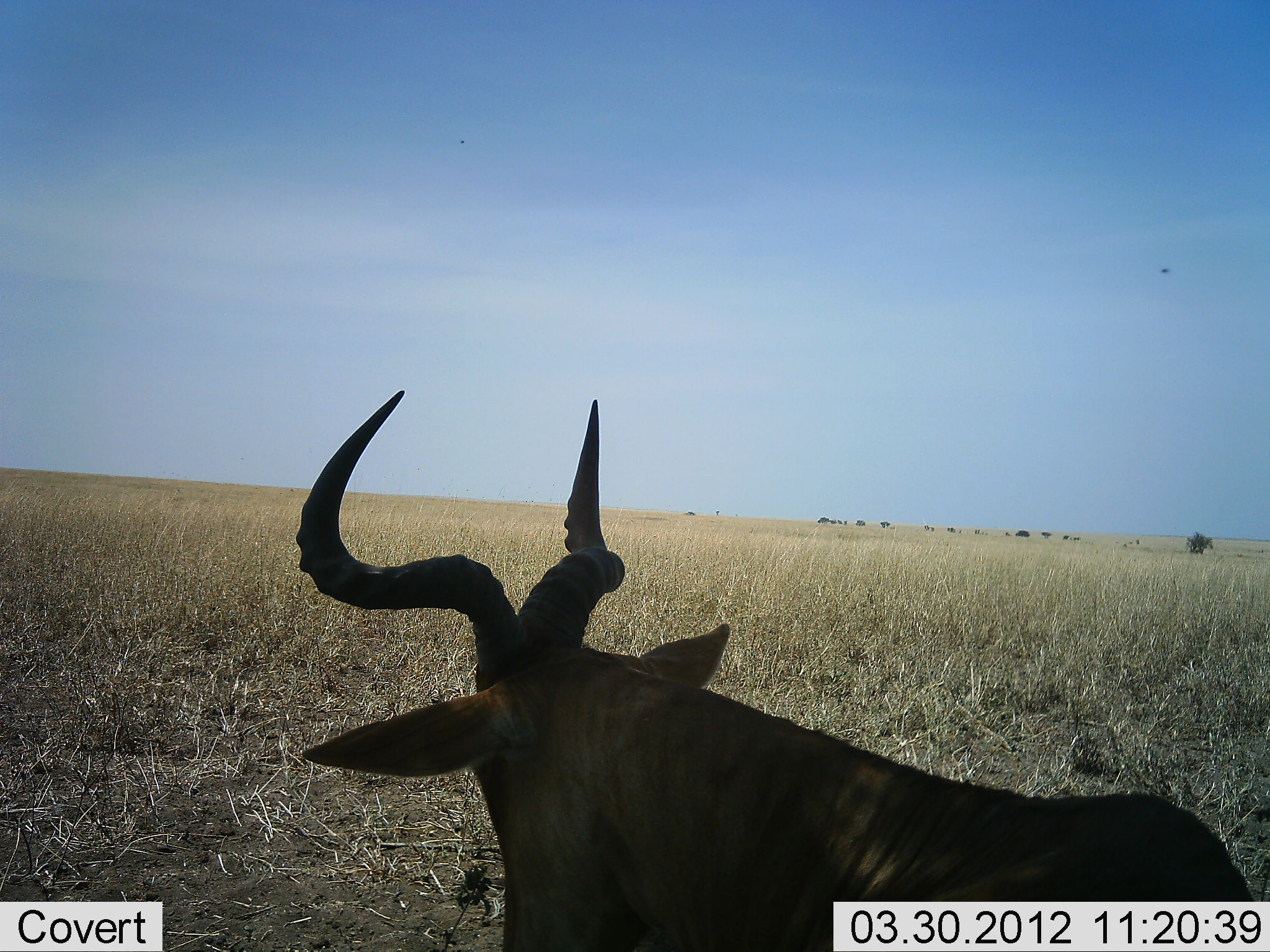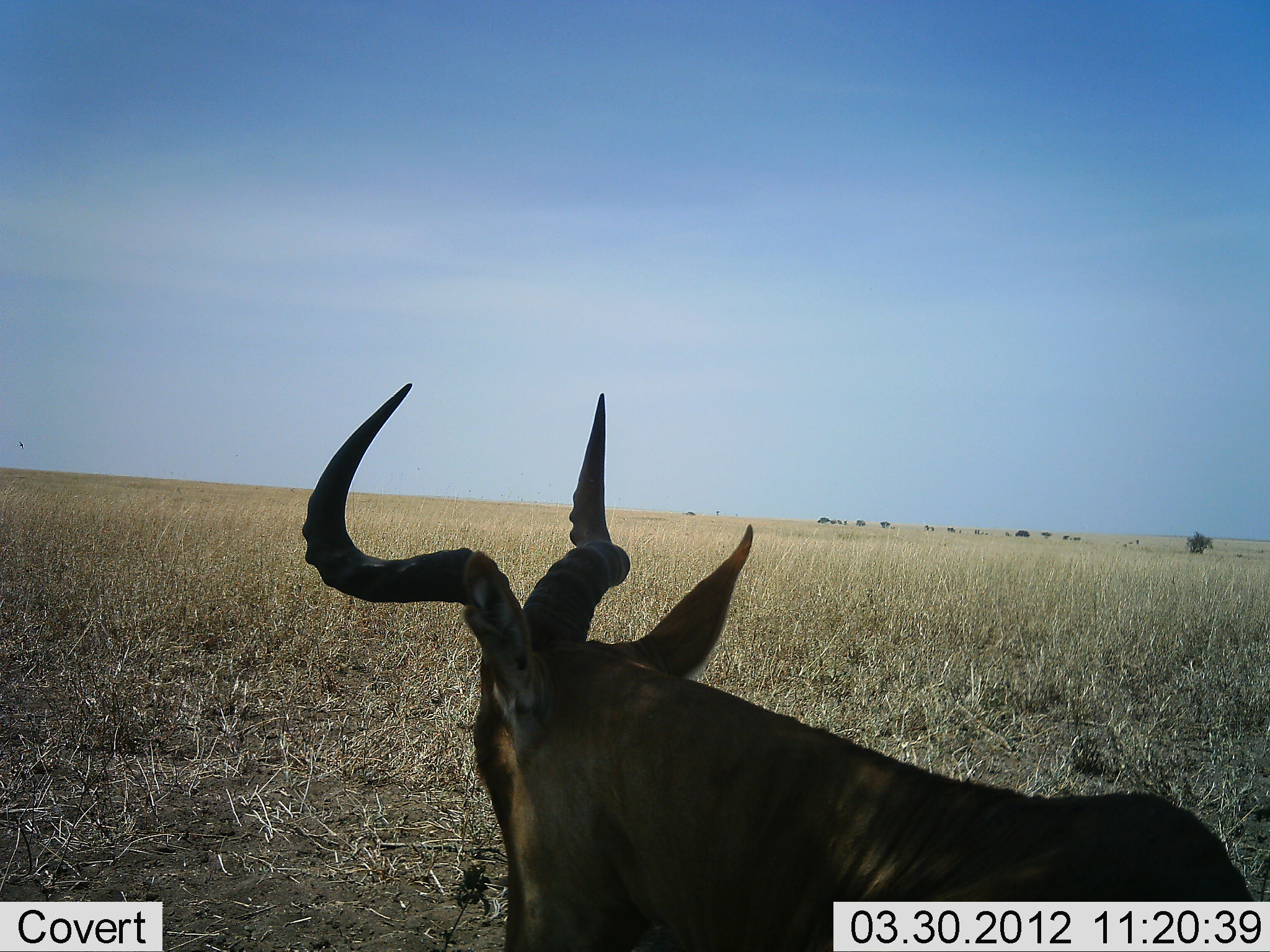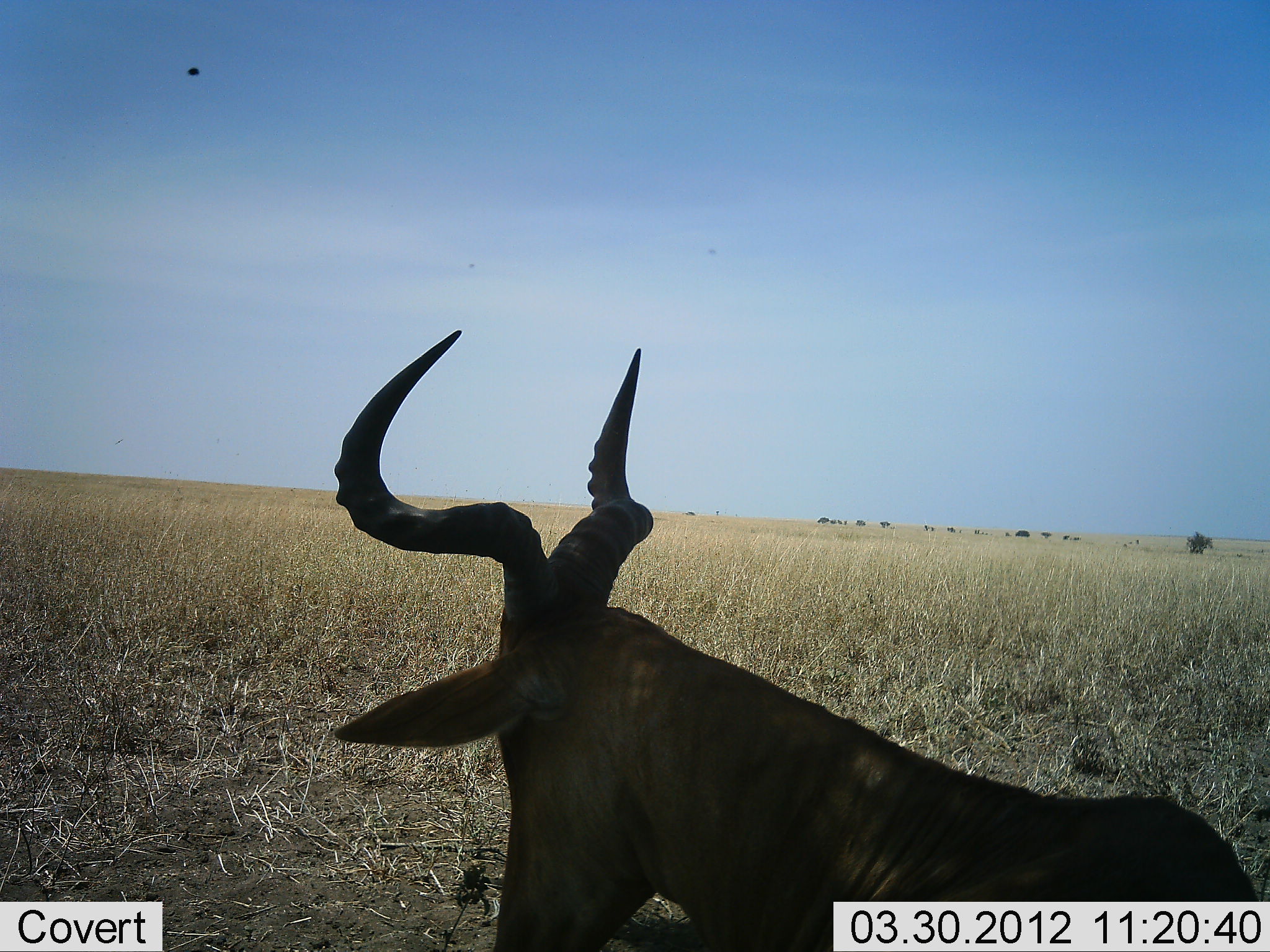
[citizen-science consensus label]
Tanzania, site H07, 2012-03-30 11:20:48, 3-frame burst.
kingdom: Animalia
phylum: Chordata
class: Mammalia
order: Artiodactyla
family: Bovidae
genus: Alcelaphus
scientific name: Alcelaphus buselaphus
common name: hartebeest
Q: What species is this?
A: Hartebeest (Alcelaphus buselaphus).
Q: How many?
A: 1.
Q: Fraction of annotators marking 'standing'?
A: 19%.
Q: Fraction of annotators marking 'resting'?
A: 78%.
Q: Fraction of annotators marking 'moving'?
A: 4%.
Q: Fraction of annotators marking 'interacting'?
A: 0%.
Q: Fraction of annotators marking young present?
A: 0%.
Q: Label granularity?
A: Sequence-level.